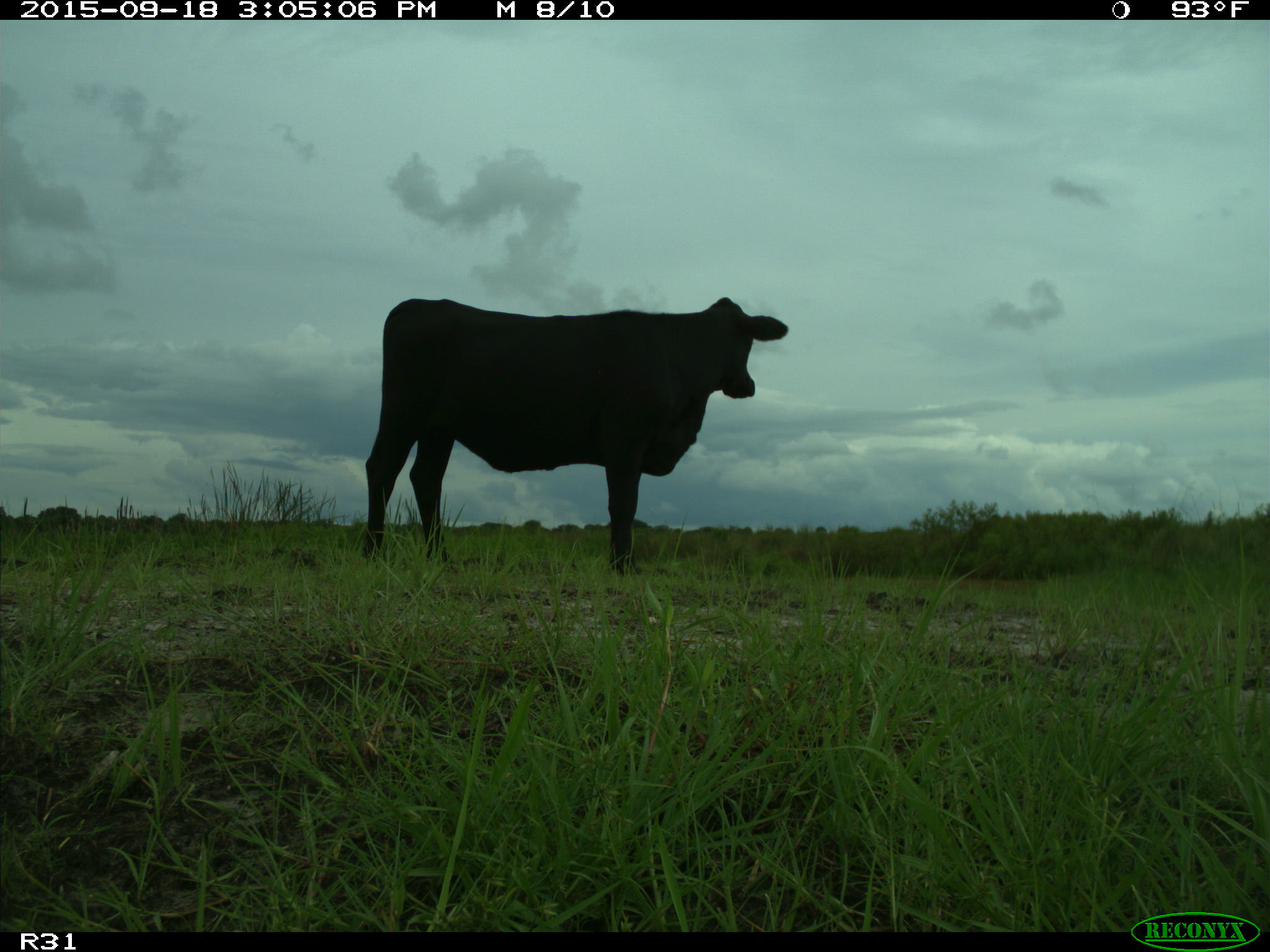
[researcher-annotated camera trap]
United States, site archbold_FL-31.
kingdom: Animalia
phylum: Chordata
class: Mammalia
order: Artiodactyla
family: Bovidae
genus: Bos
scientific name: Bos taurus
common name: domestic cow